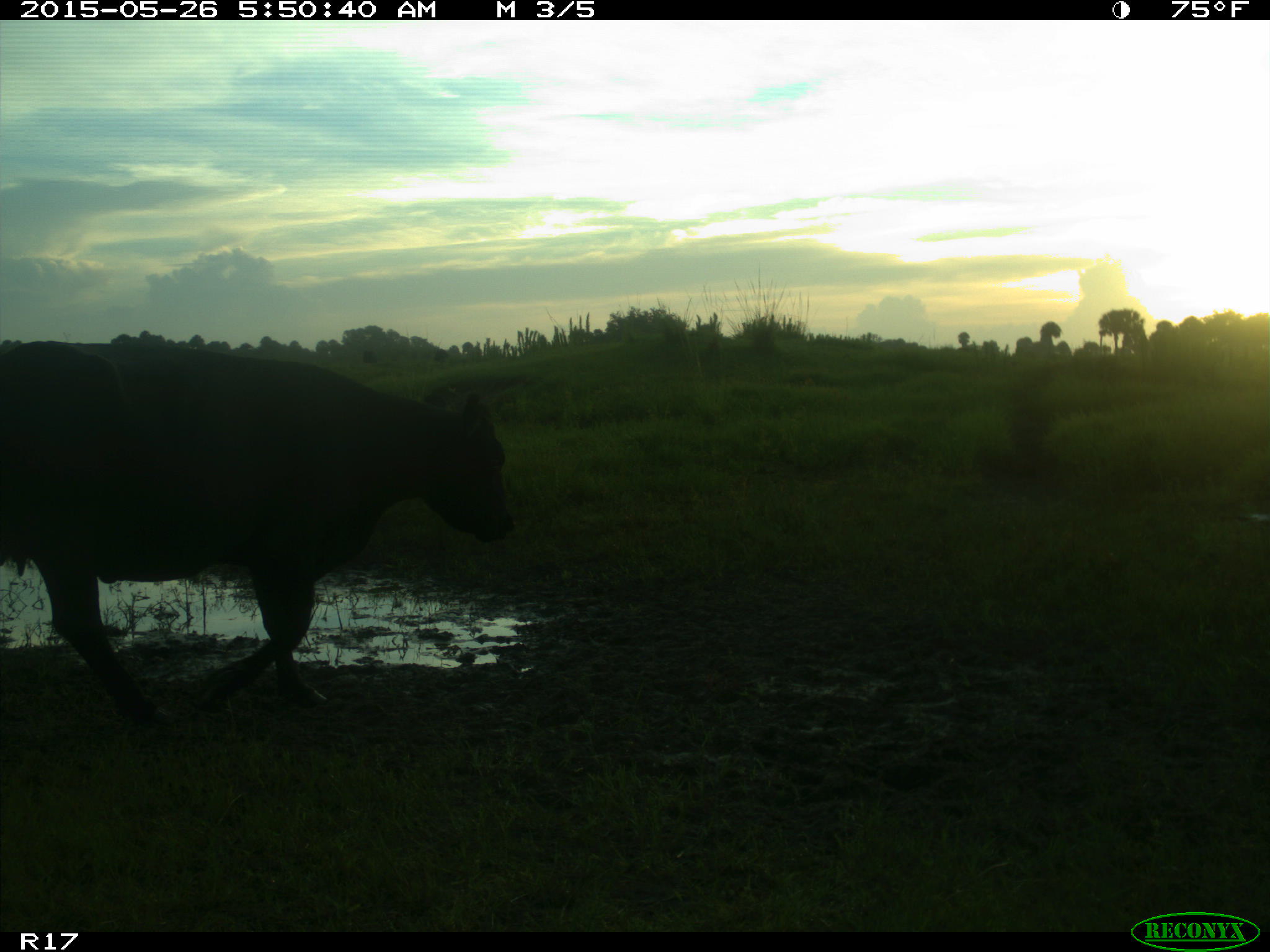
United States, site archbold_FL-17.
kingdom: Animalia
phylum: Chordata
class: Mammalia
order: Artiodactyla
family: Bovidae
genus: Bos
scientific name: Bos taurus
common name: domestic cow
Bos taurus (domestic cow).